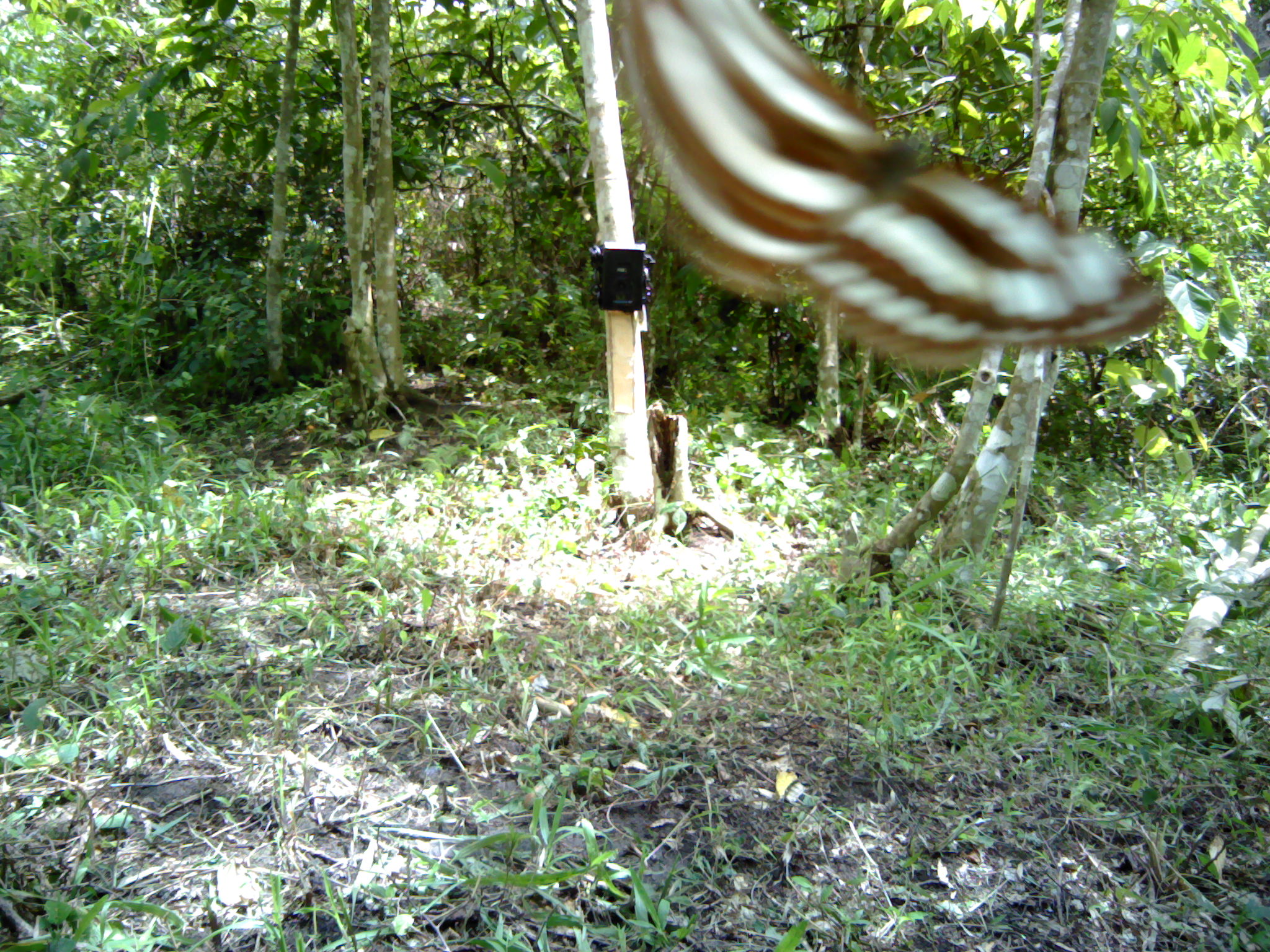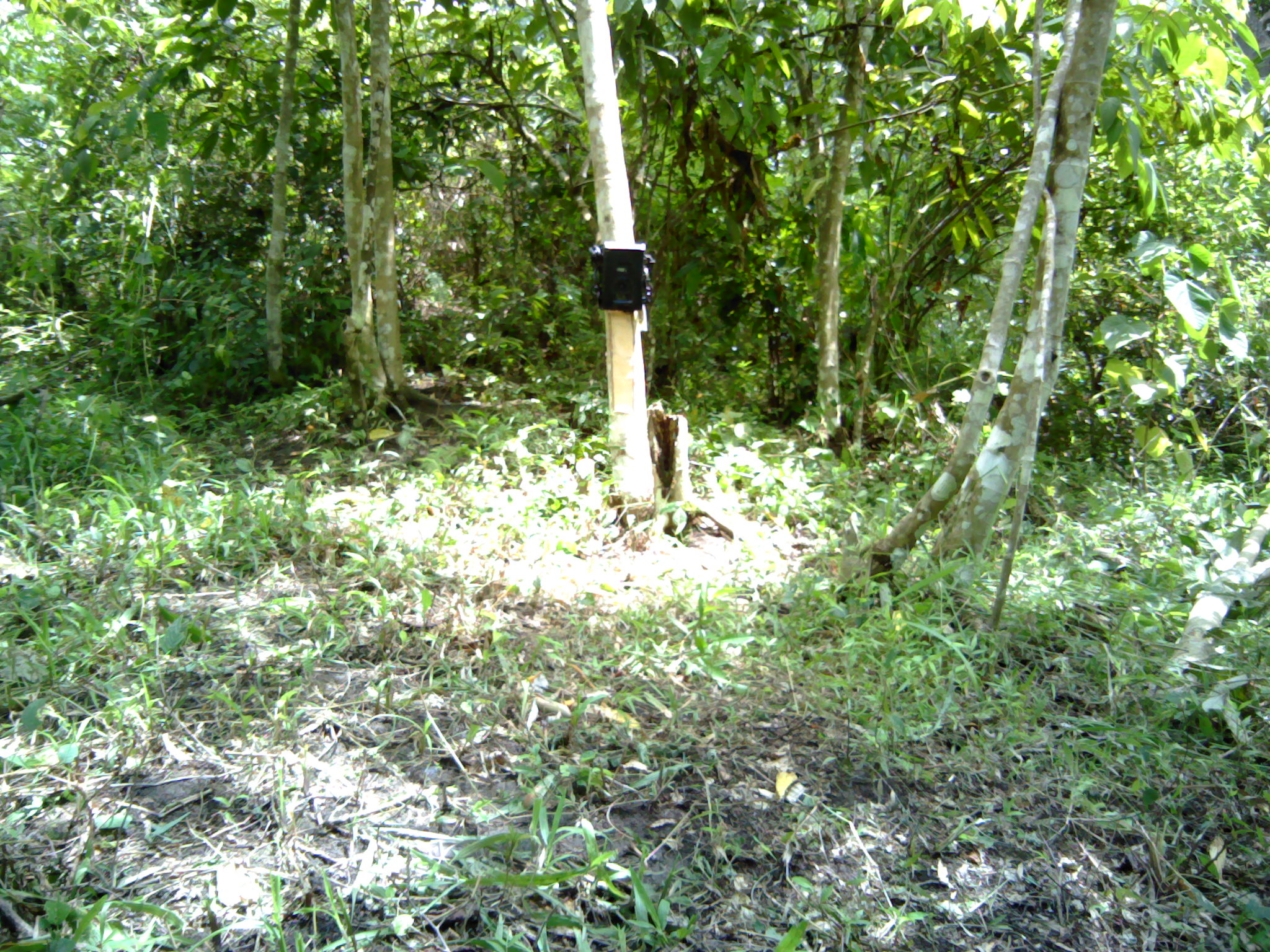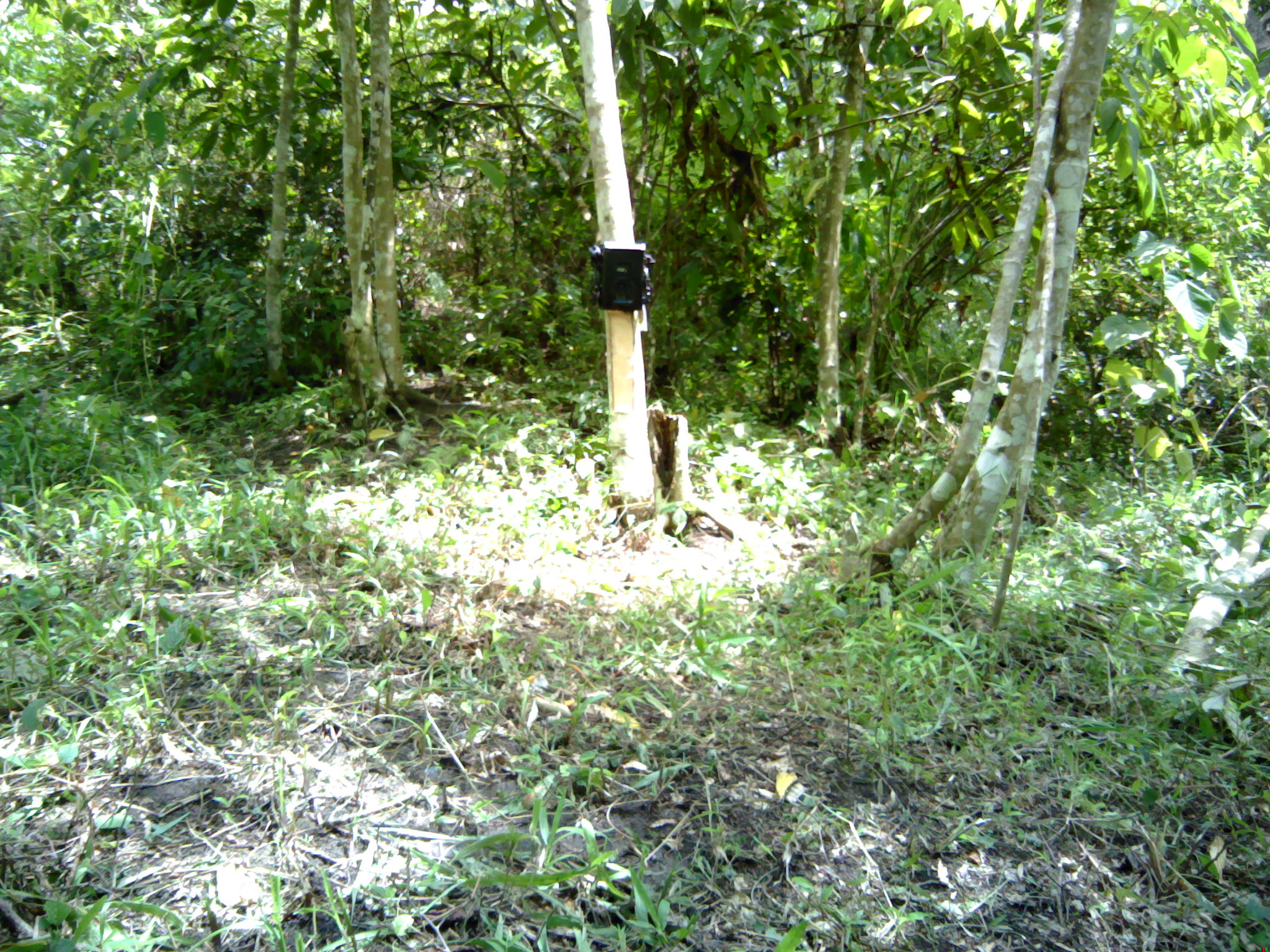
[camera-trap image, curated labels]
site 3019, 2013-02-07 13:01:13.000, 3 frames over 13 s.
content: unidentified animal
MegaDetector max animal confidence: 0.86